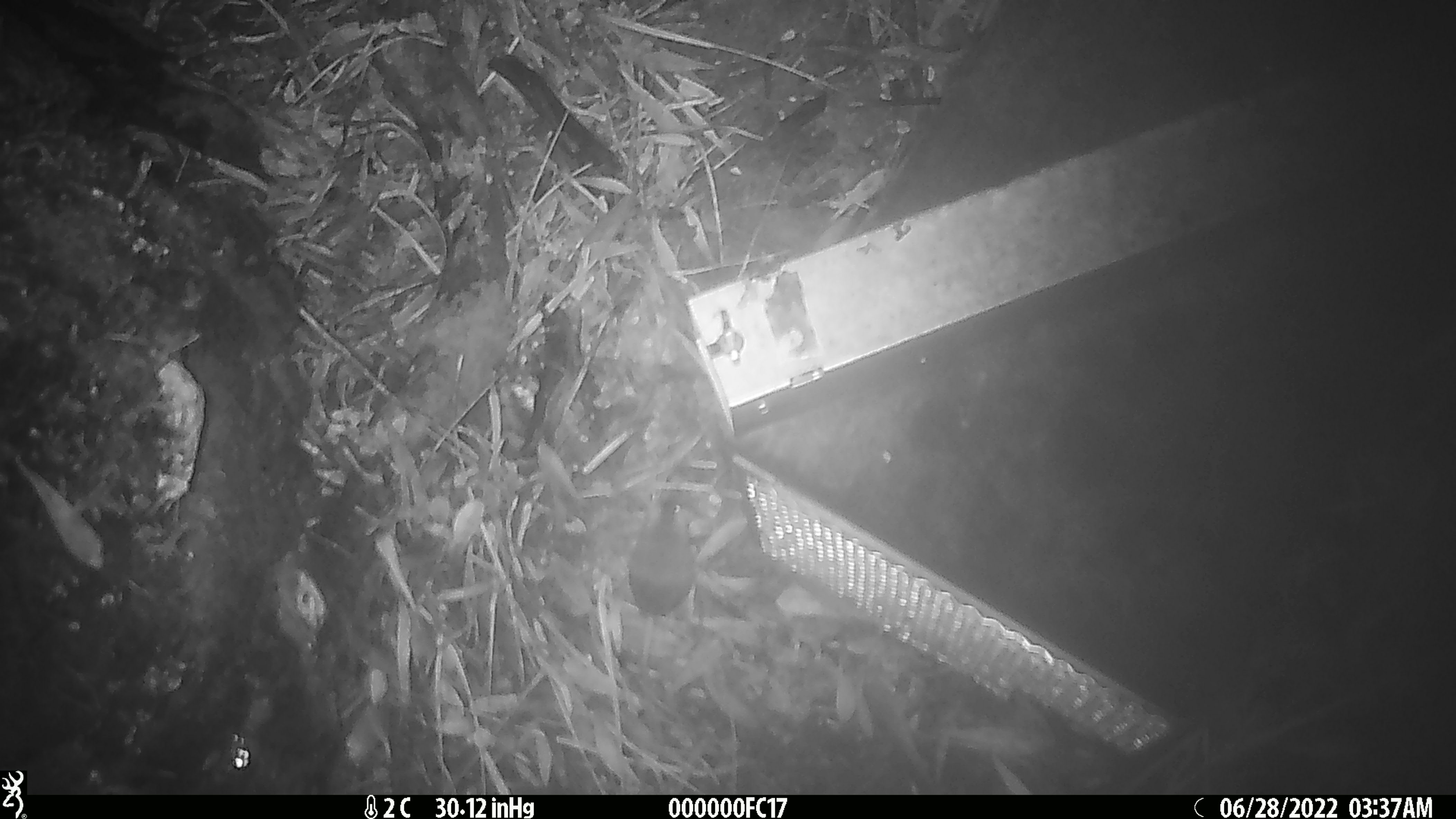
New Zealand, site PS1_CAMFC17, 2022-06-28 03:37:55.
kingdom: Animalia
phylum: Chordata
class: Mammalia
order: Rodentia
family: Muridae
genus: Mus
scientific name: Mus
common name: mouse